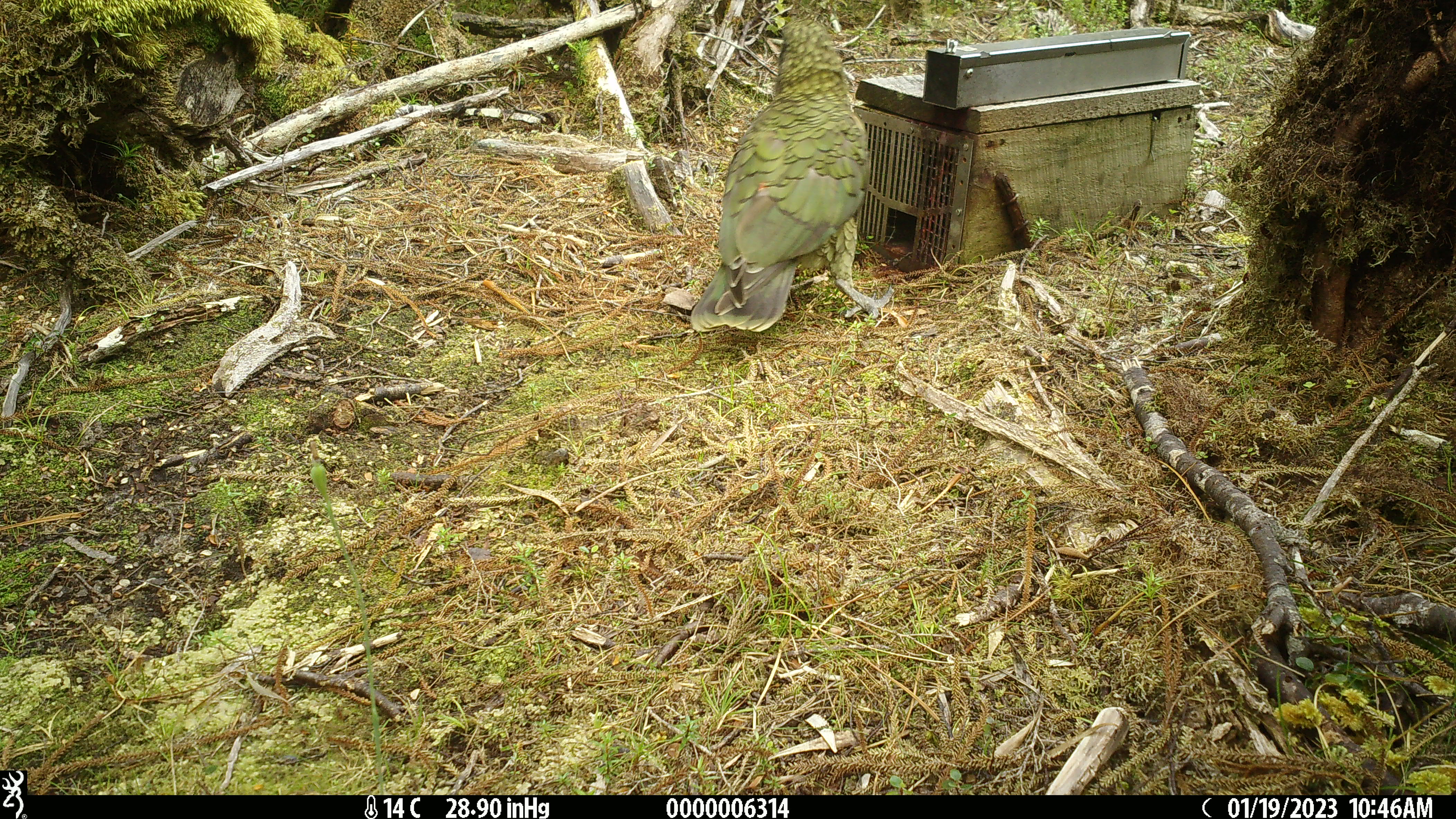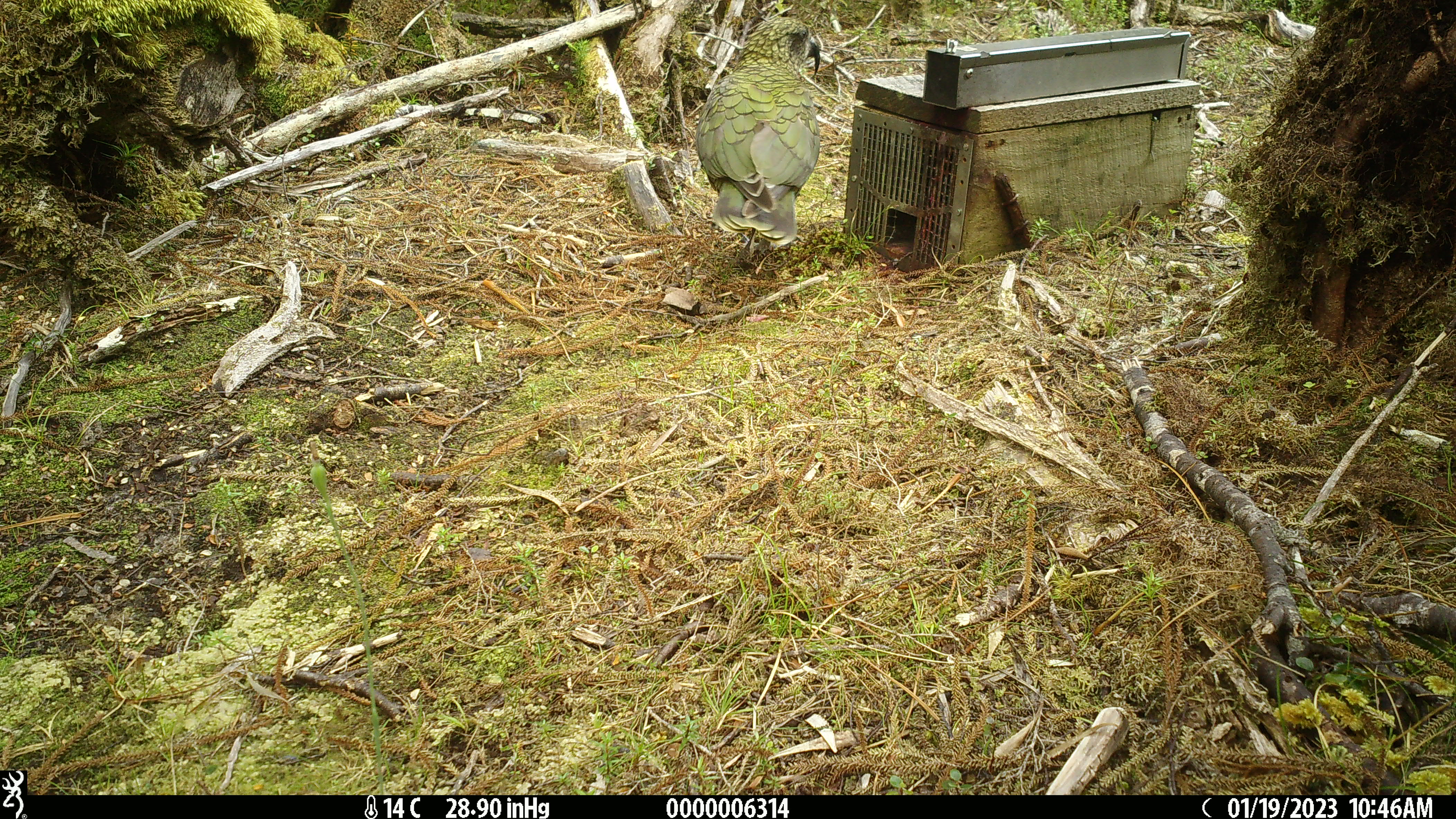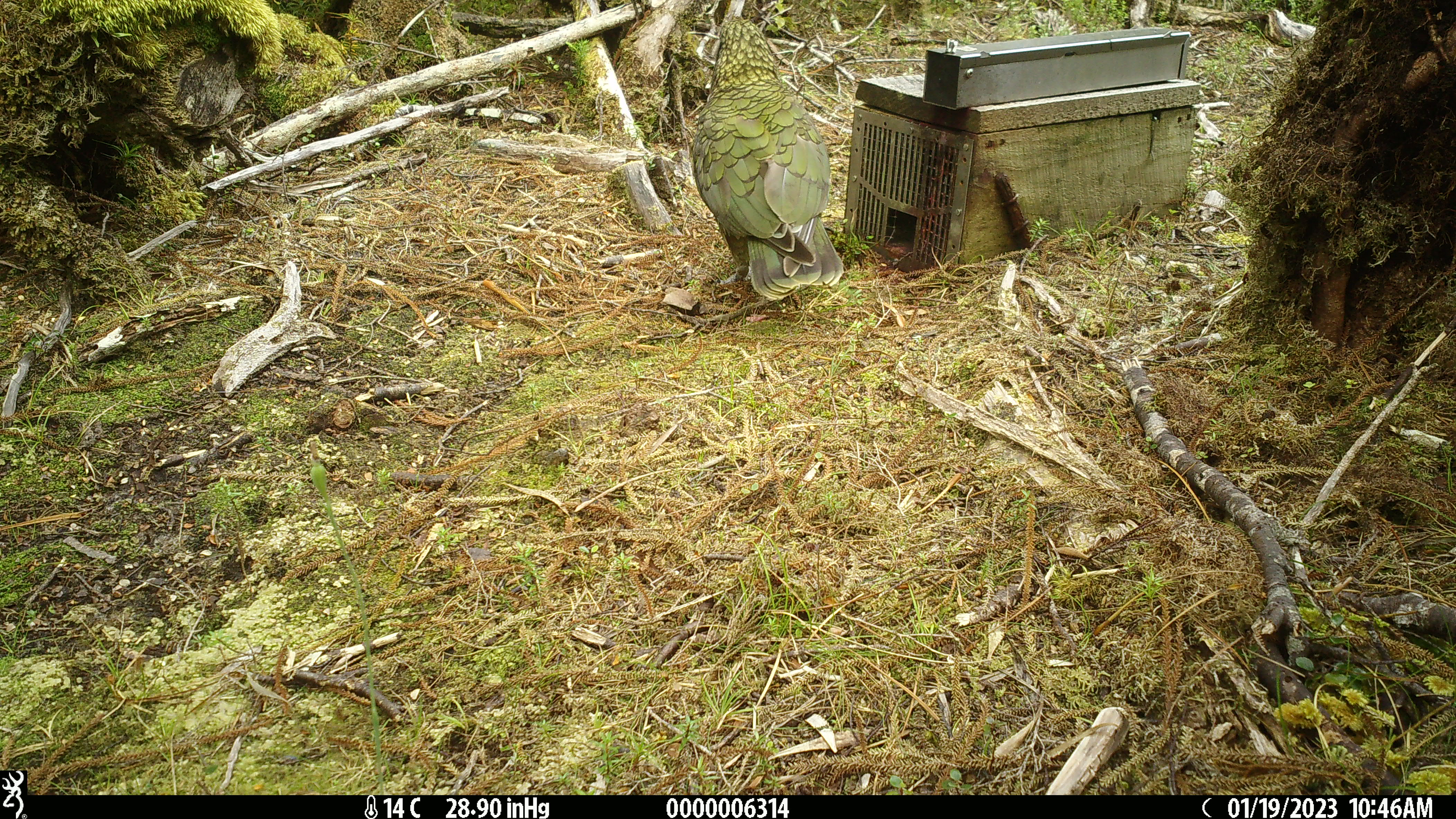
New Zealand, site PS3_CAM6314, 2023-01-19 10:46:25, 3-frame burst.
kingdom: Animalia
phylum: Chordata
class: Aves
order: Psittaciformes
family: Strigopidae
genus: Nestor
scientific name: Nestor notabilis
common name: kea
Kea (Nestor notabilis).